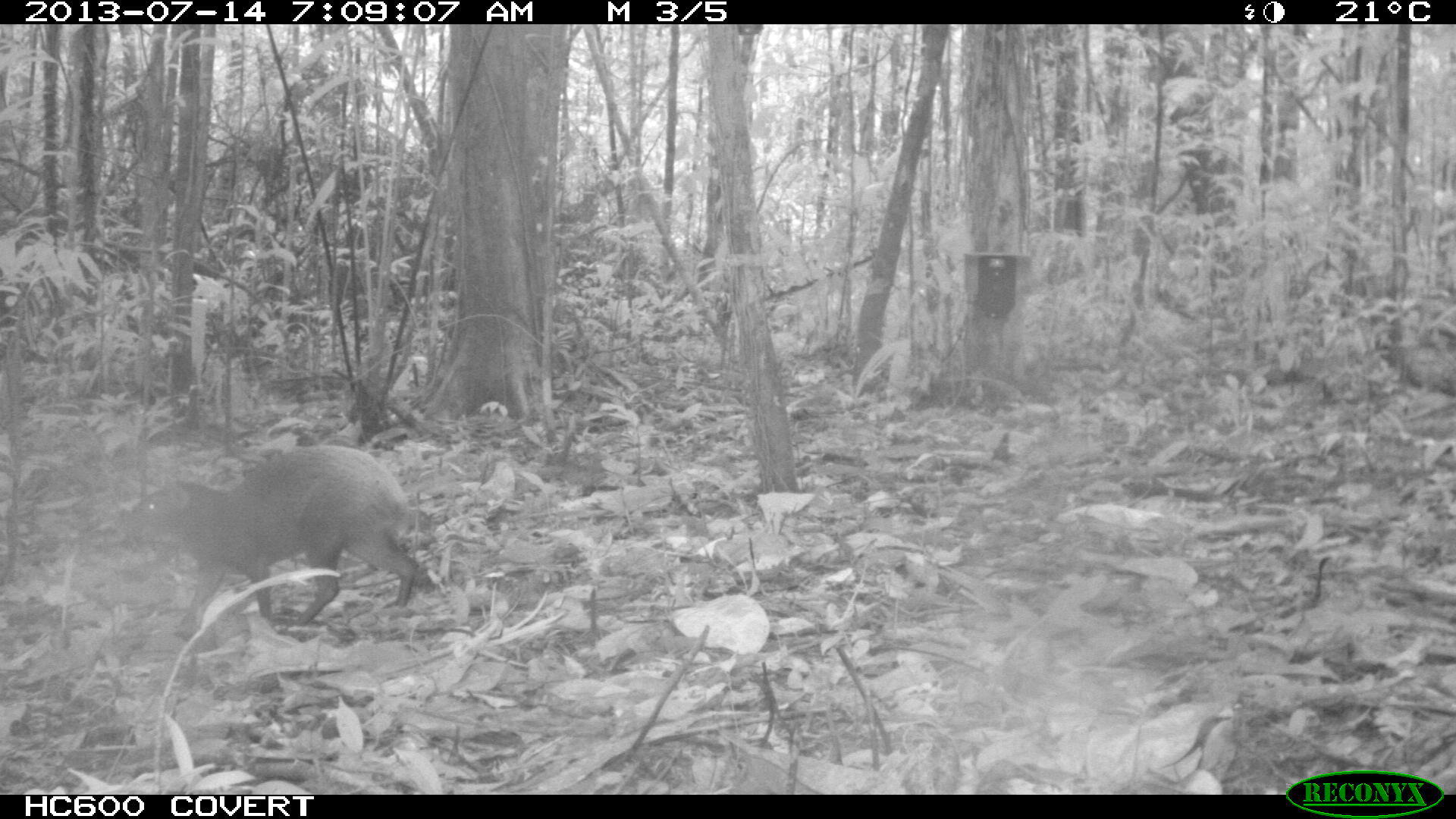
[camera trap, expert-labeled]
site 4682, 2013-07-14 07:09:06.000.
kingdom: Animalia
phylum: Chordata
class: Mammalia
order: Rodentia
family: Dasyproctidae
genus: Dasyprocta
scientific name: Dasyprocta leporina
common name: red-rumped agouti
Dasyprocta leporina (red-rumped agouti), count 1, age adult.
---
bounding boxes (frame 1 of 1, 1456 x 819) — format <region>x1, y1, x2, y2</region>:
dasyprocta leporina: <region>116, 444, 422, 638</region>